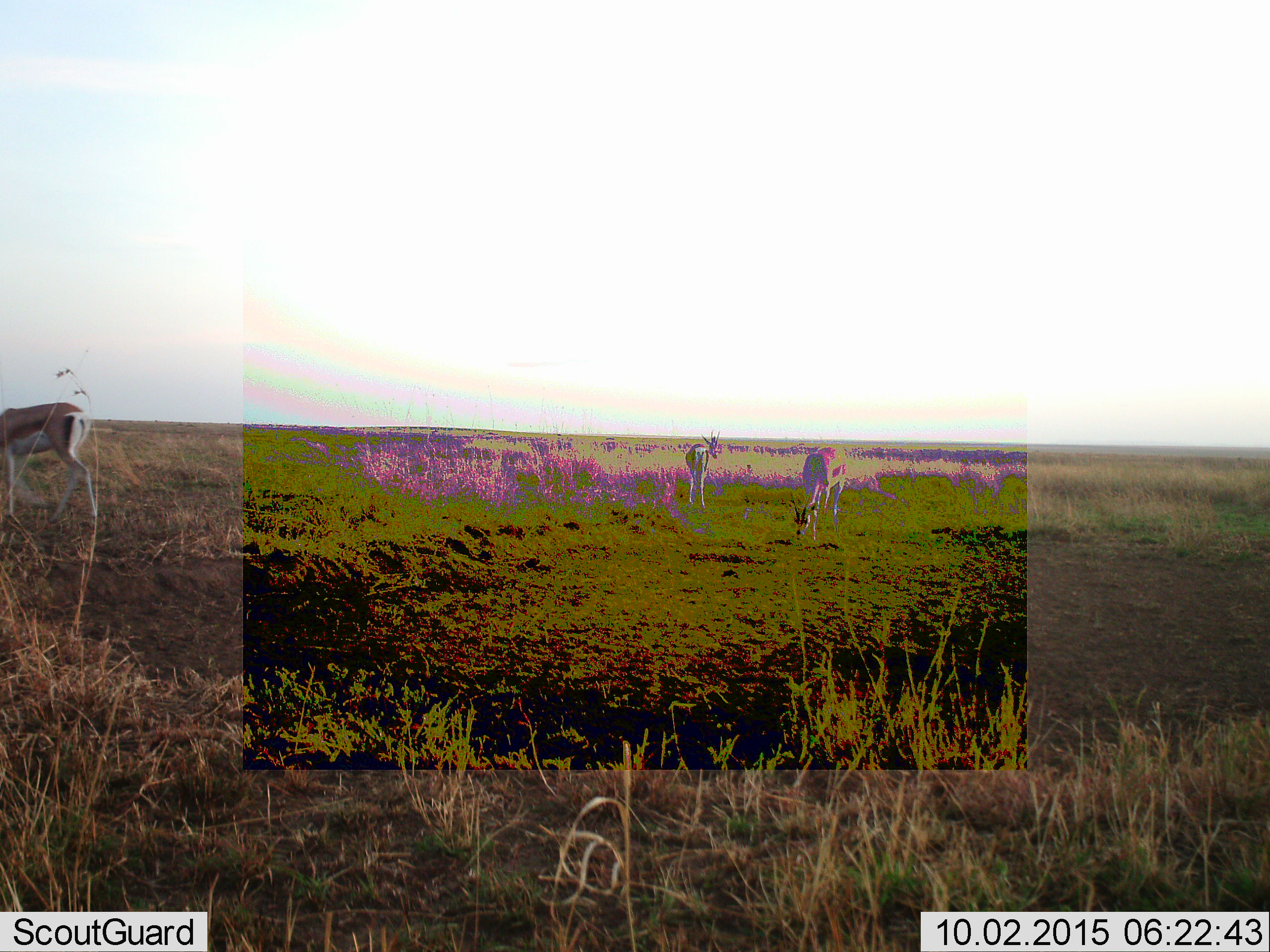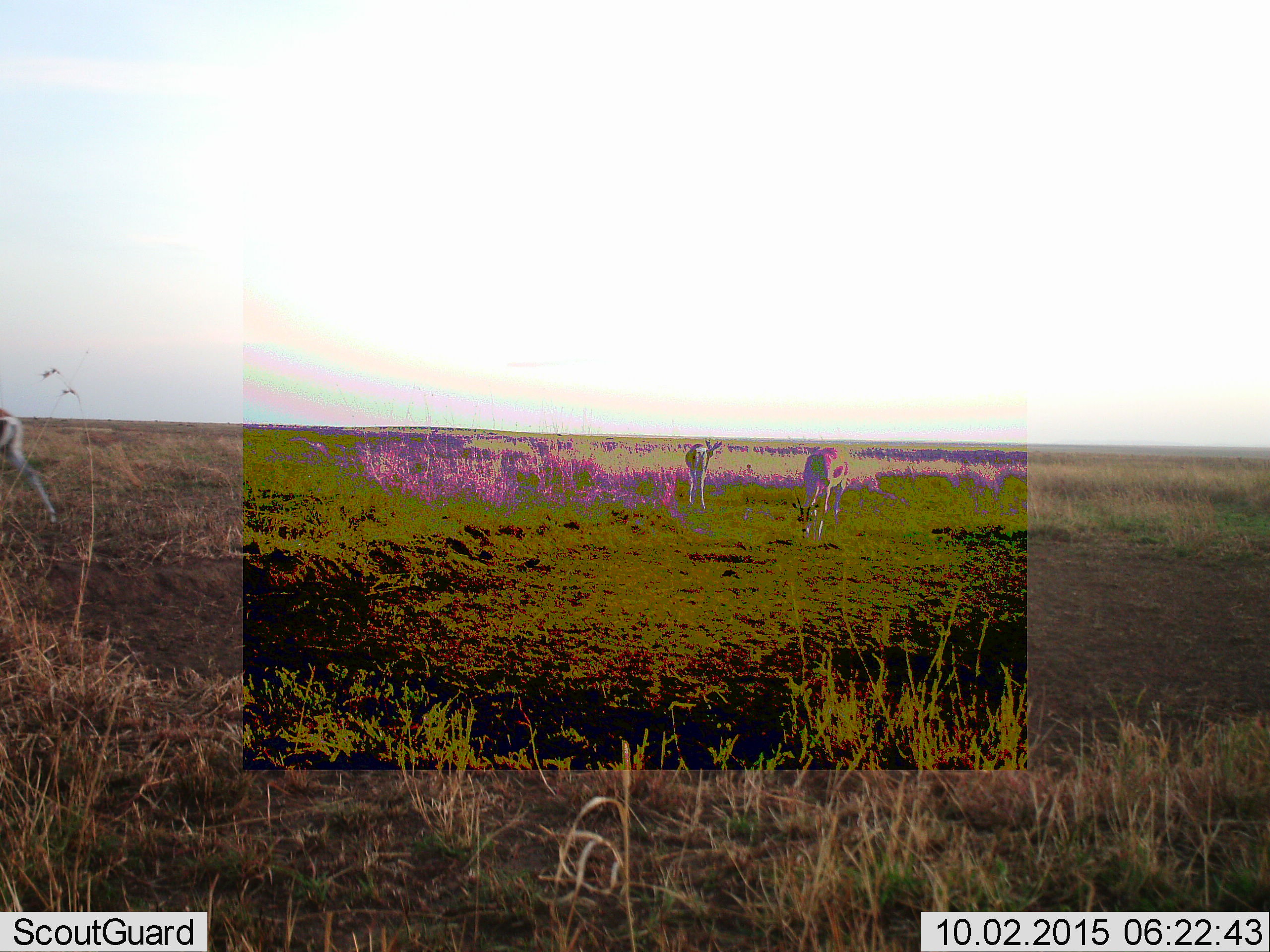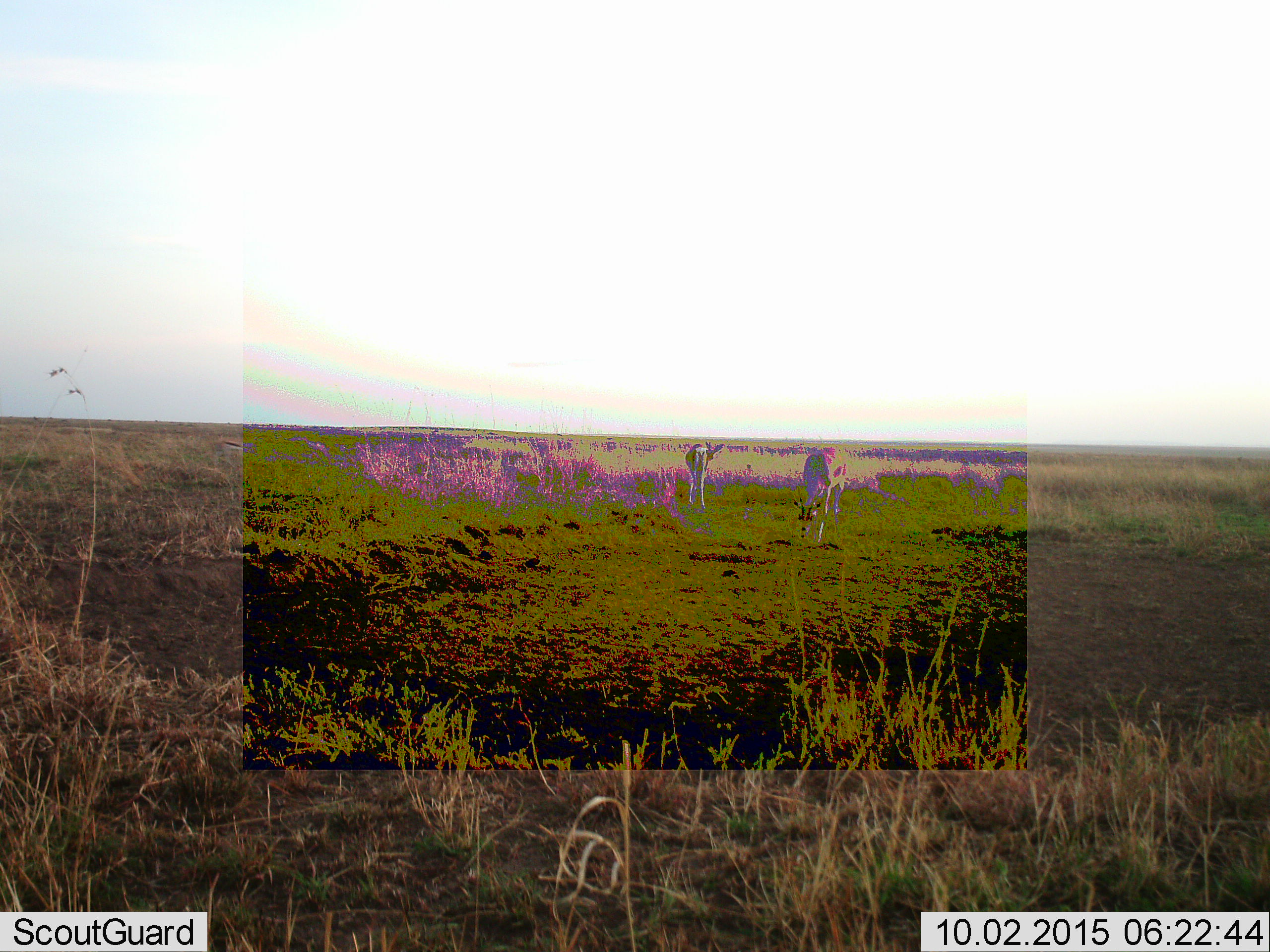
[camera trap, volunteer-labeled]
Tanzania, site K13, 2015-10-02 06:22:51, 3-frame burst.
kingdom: Animalia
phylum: Chordata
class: Mammalia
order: Artiodactyla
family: Bovidae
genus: Eudorcas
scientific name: Eudorcas thomsonii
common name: thomson's gazelle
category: gazellethomsons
Gazellethomsons (thomson's gazelle) (Eudorcas thomsonii), count 3. Behavior (volunteer vote fractions): standing 33%, resting 0%, moving 67%, interacting 0%. Young present (vote fraction): 0%. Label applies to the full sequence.